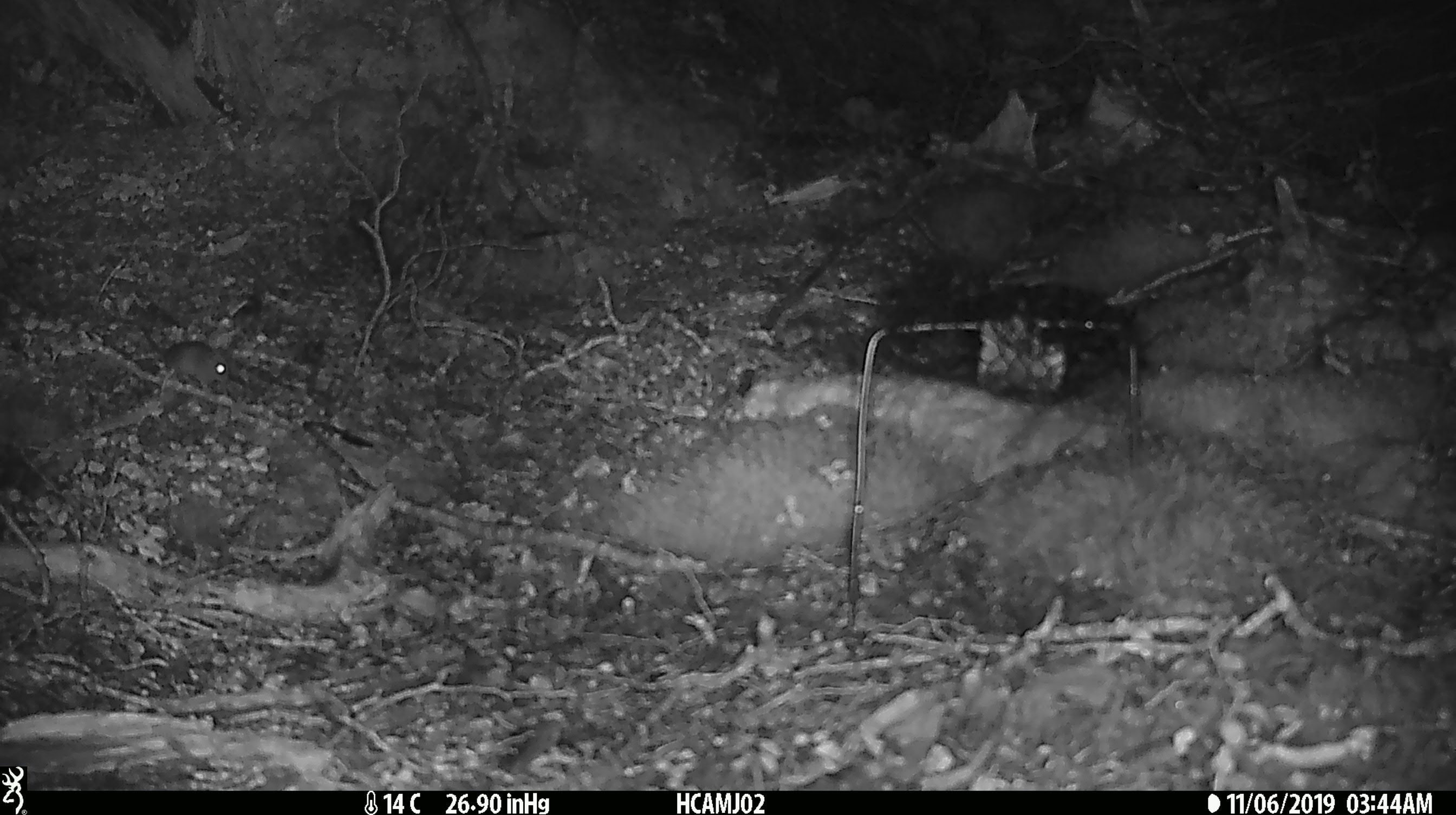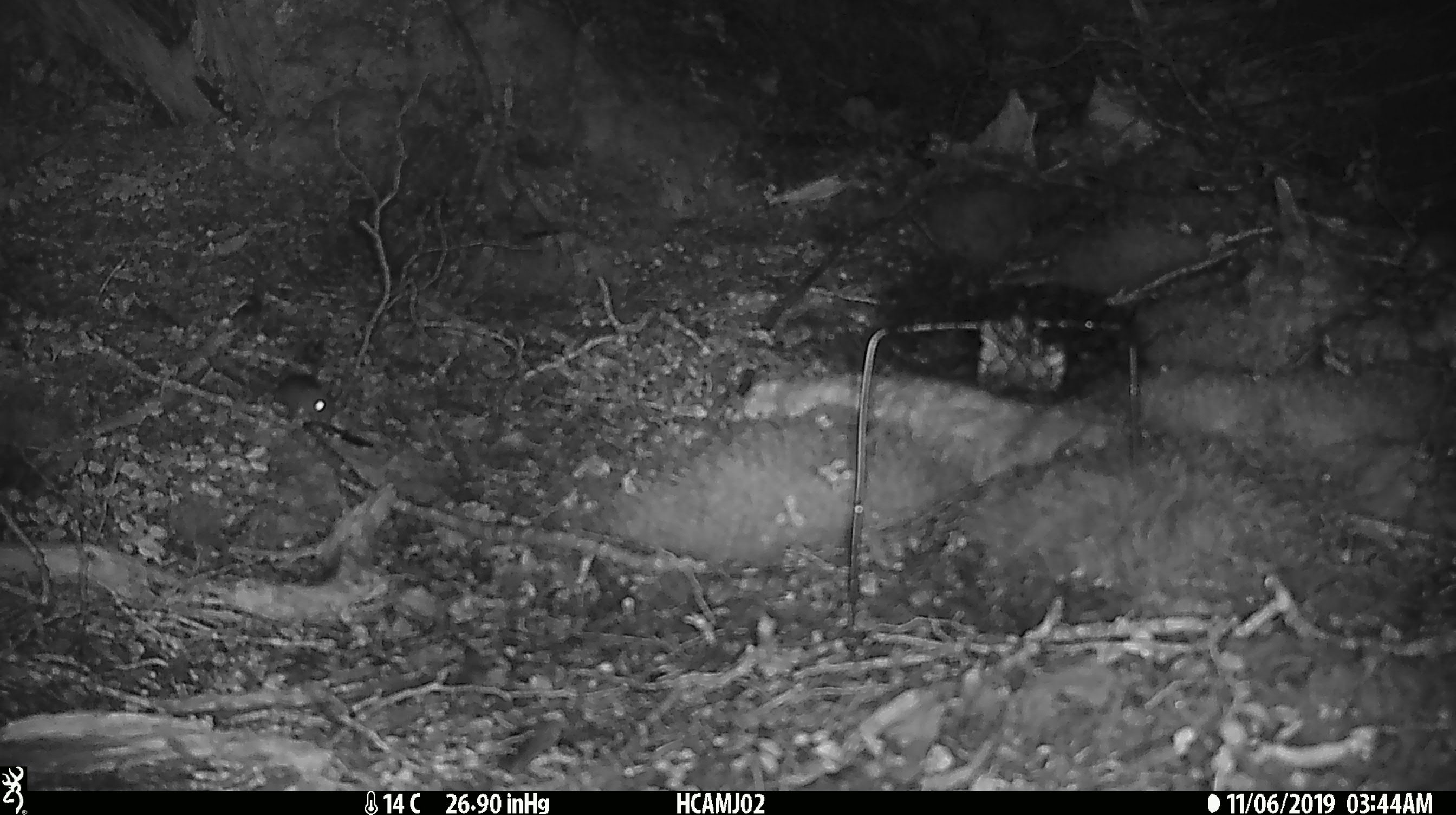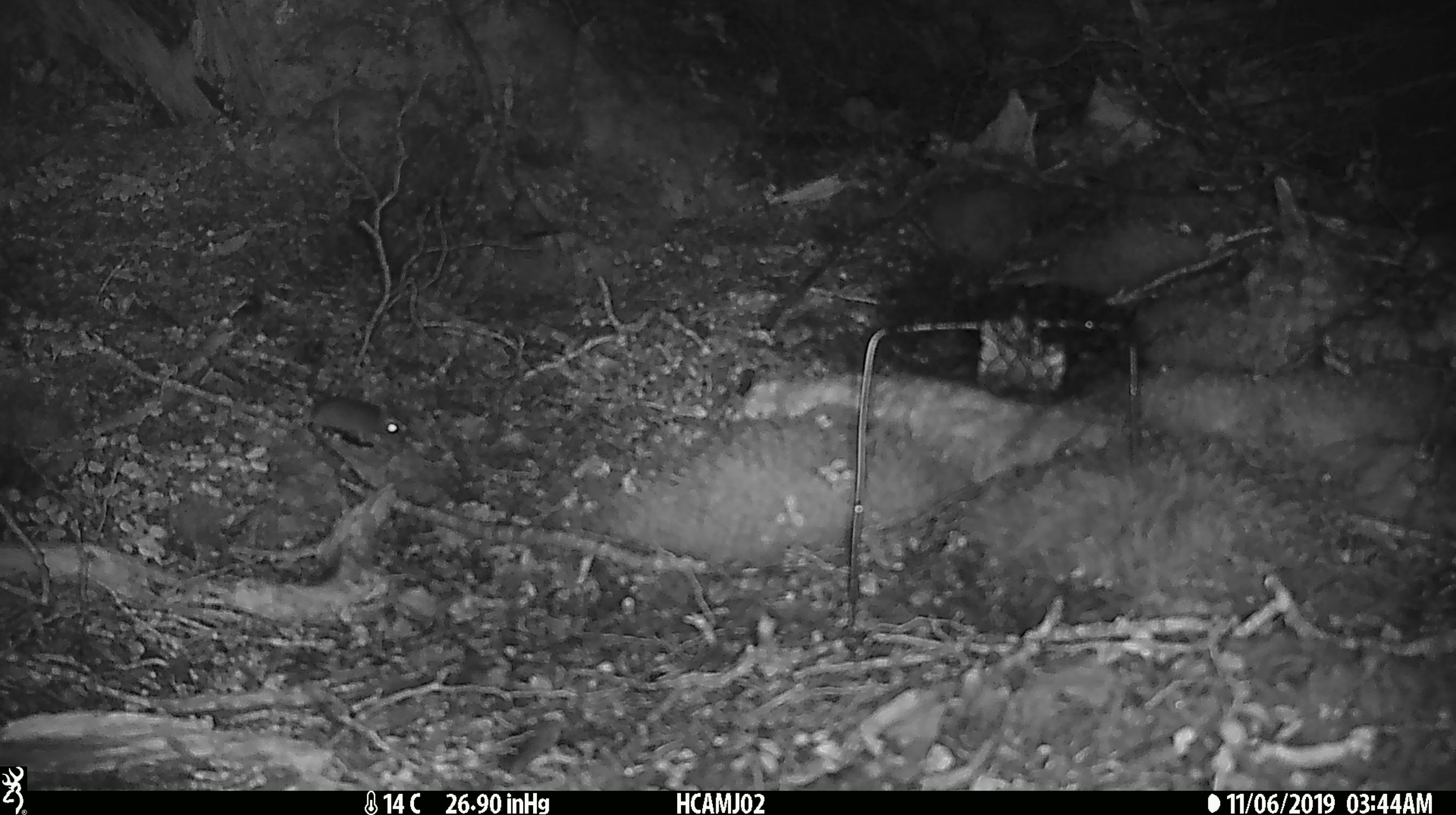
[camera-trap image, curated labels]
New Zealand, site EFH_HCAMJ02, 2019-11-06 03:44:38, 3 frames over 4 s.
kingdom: Animalia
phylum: Chordata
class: Mammalia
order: Rodentia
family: Muridae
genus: Mus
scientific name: Mus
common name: mouse